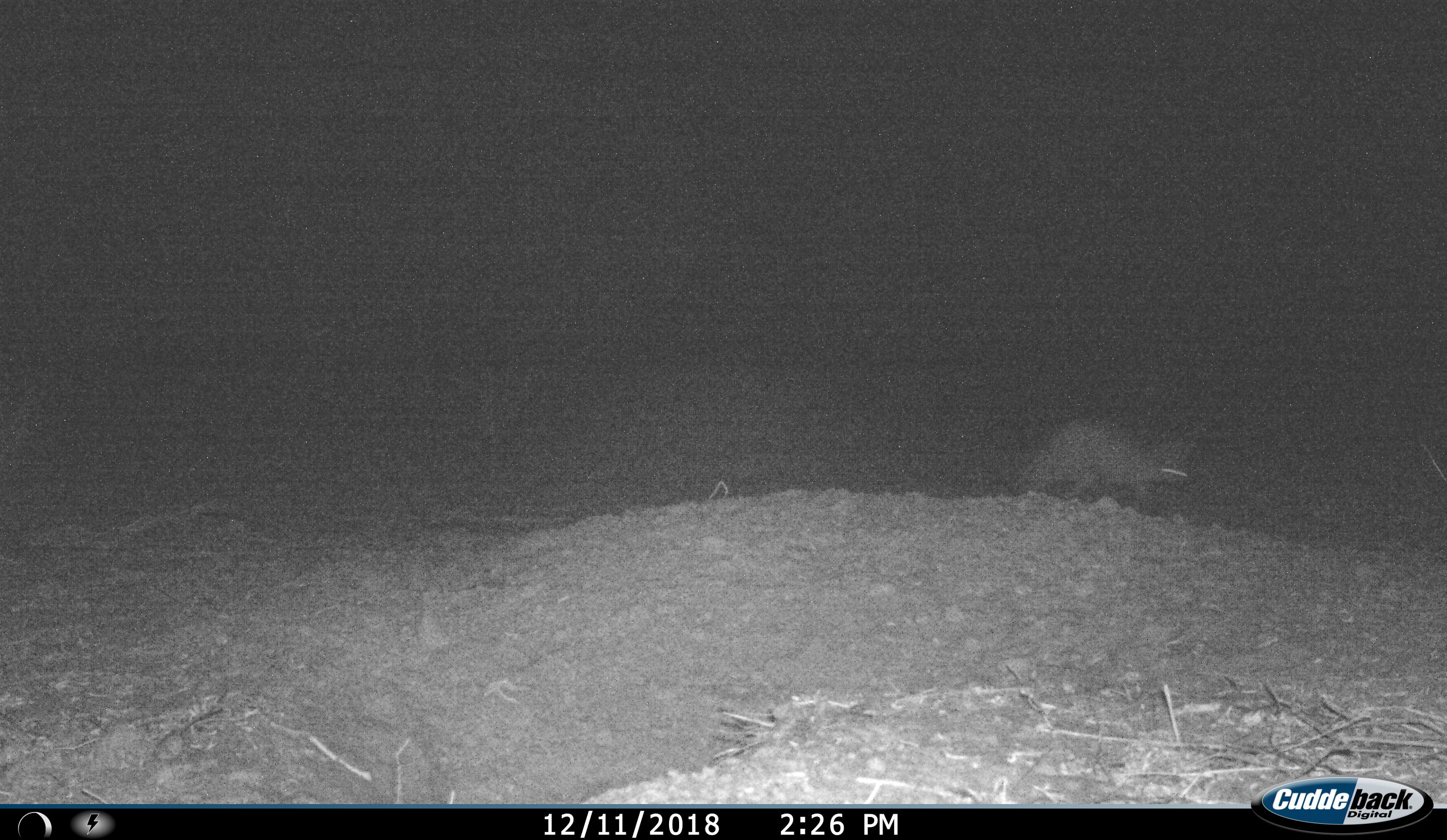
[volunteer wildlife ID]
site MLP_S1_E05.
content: unidentified animal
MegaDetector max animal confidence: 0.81